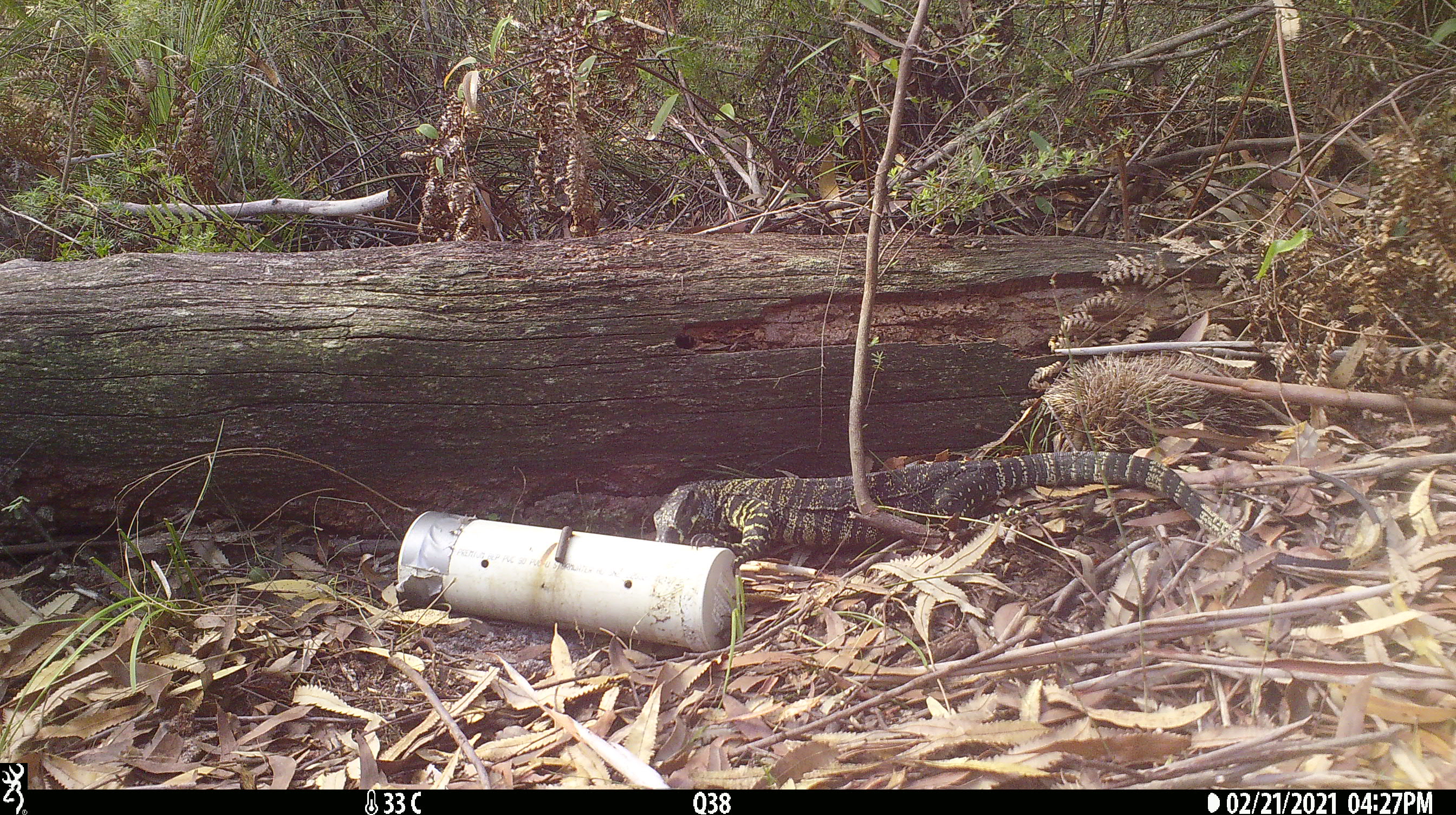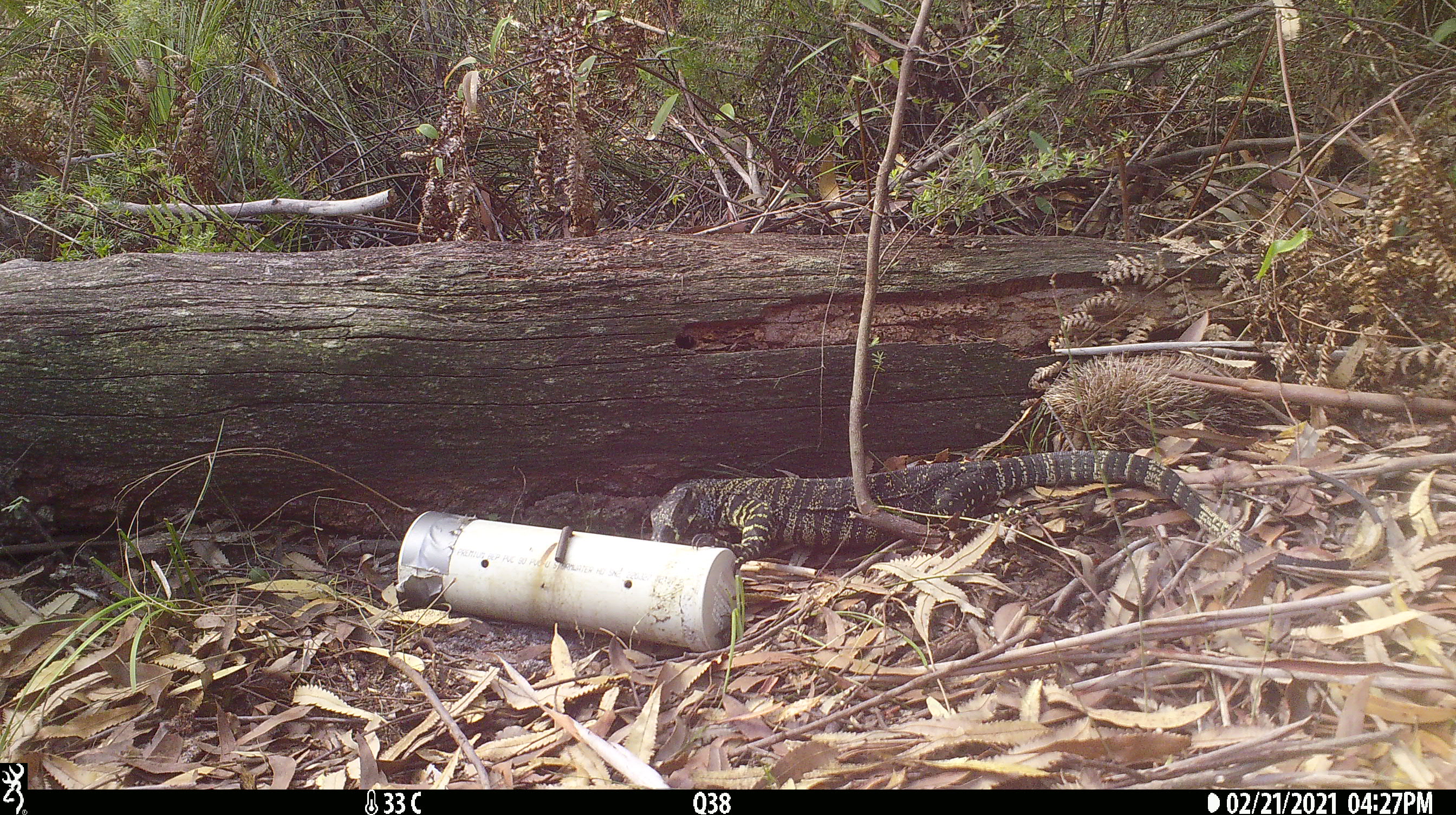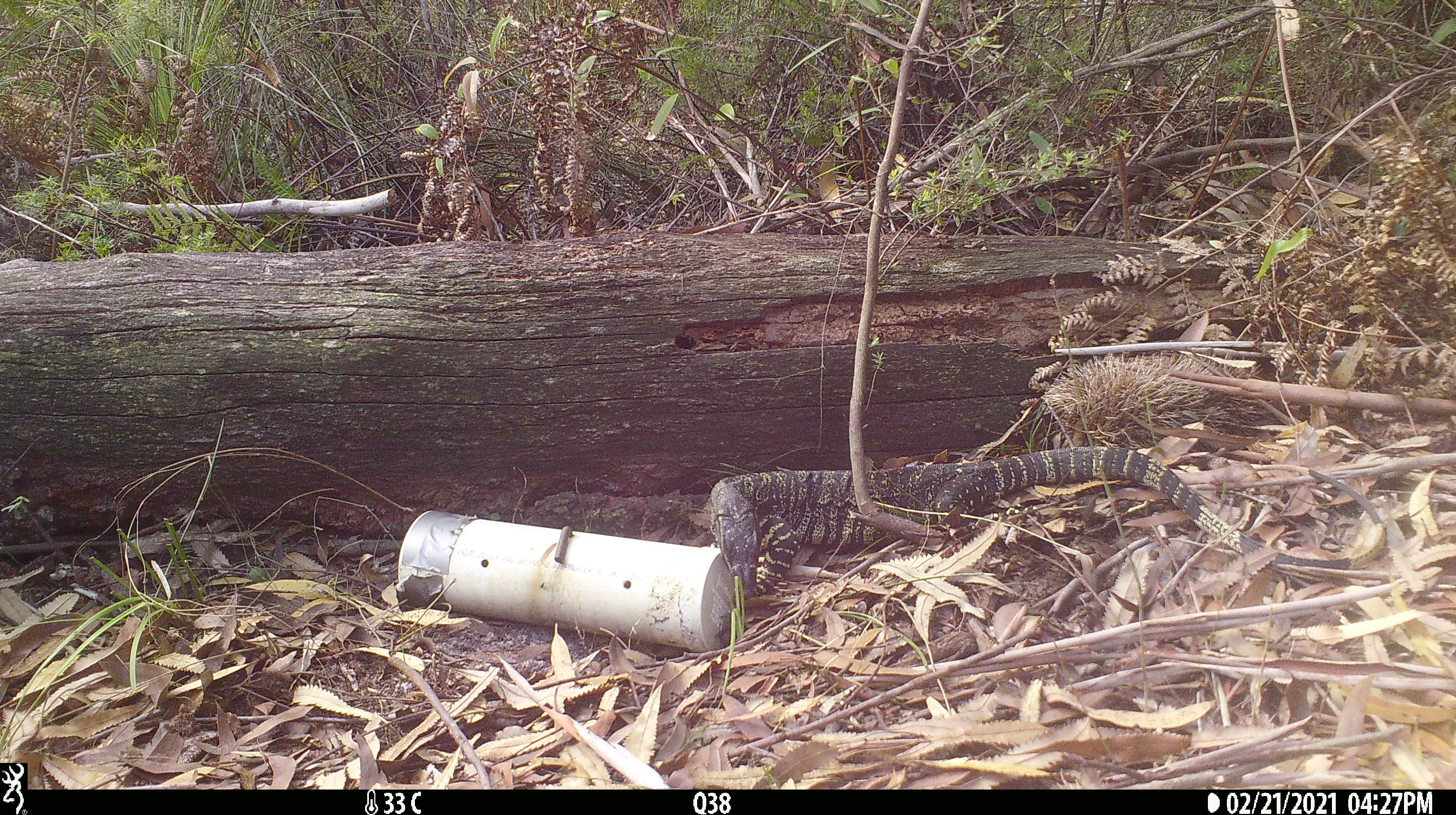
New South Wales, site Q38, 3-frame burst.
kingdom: Animalia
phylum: Chordata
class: Reptilia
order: Squamata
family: Varanidae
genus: Varanus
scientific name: Varanus varius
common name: lace monitor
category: goanna